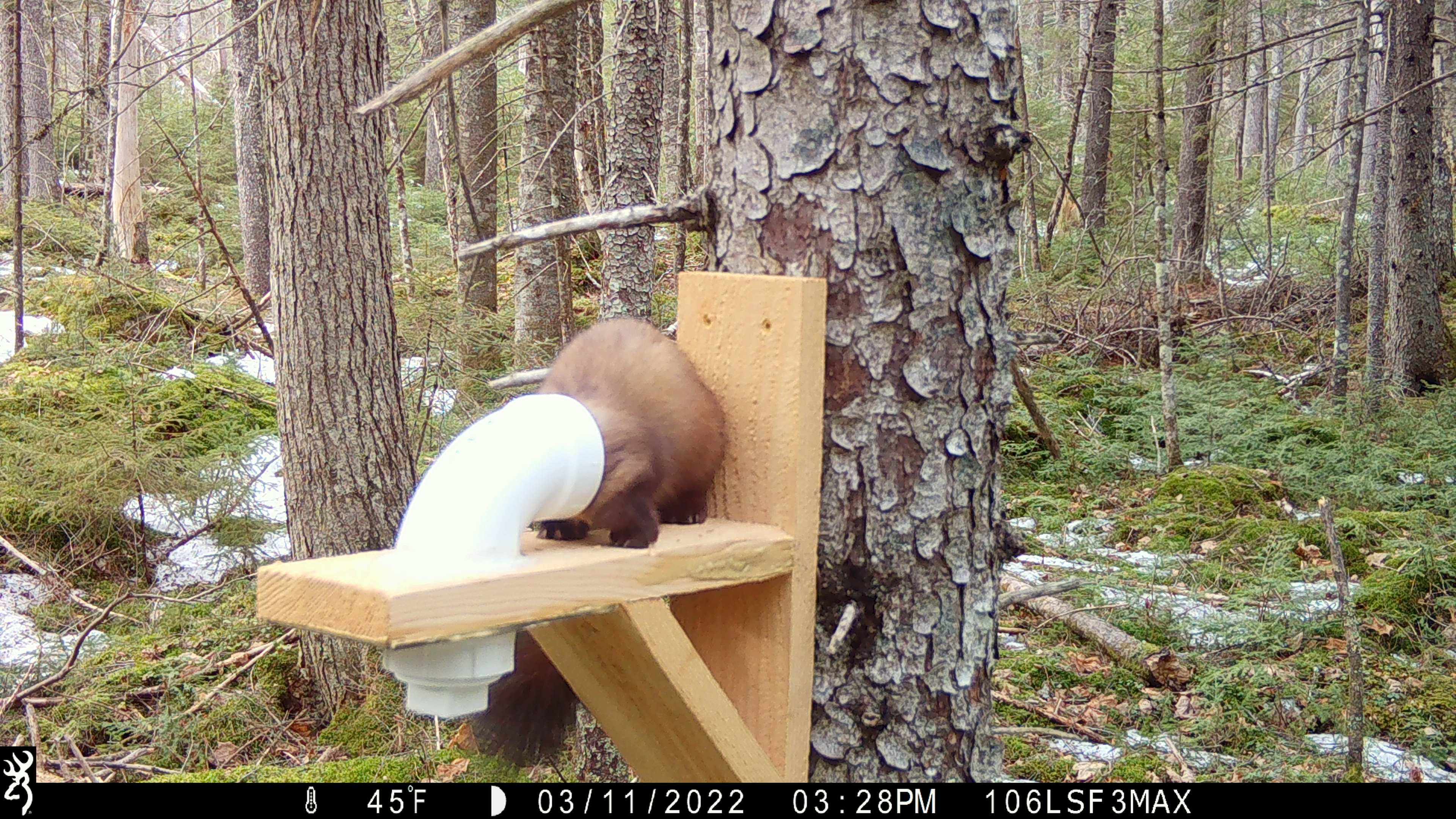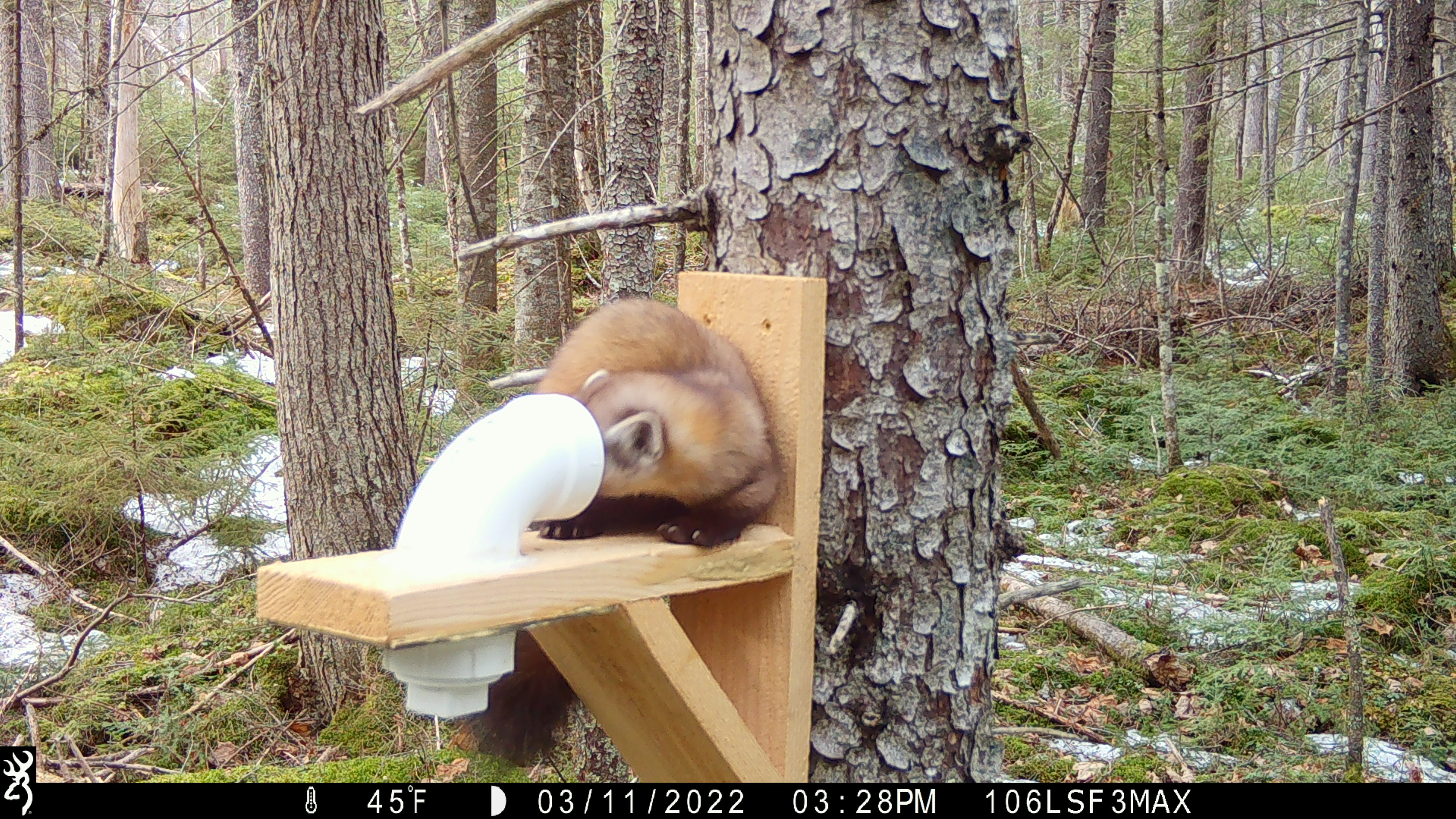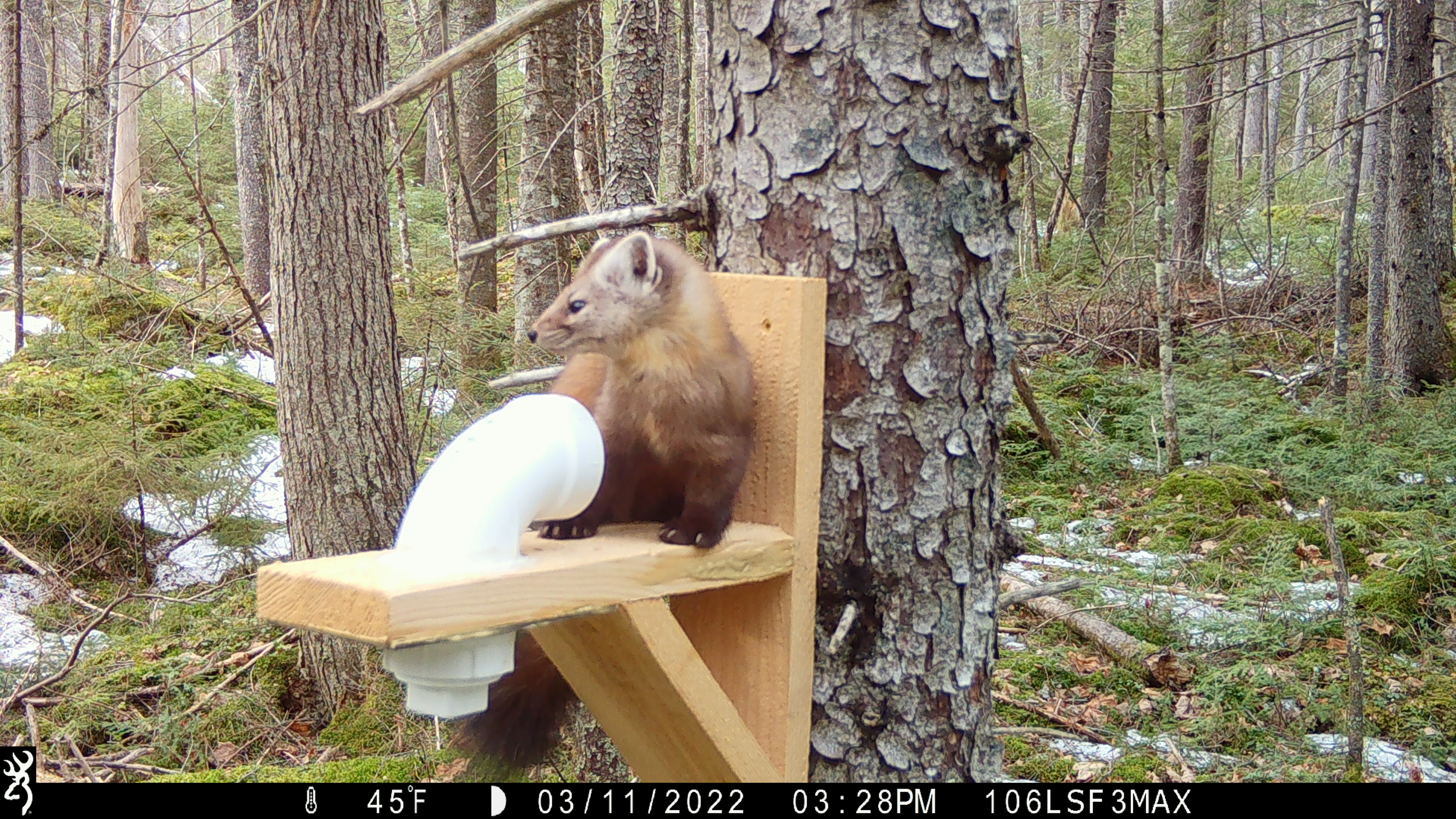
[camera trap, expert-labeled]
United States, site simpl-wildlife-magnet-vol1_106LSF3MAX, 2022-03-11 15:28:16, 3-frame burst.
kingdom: Animalia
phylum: Chordata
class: Mammalia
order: Carnivora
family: Mustelidae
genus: Martes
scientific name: Martes americana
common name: american marten